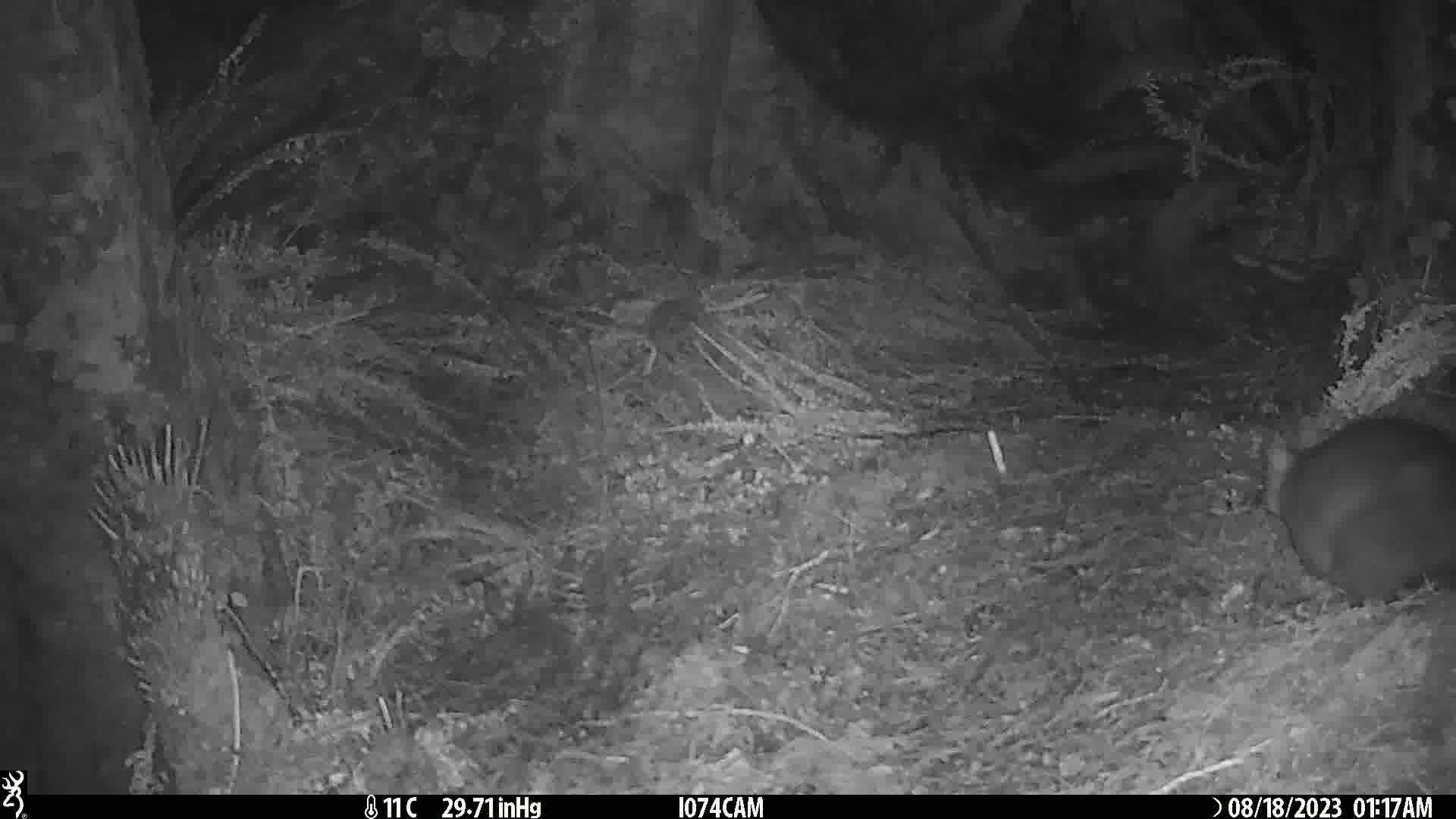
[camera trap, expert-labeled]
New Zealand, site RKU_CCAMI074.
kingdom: Animalia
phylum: Chordata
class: Mammalia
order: Diprotodontia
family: Phalangeridae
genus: Trichosurus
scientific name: Trichosurus vulpecula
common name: common brushtail possum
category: possum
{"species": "possum (common brushtail possum) (Trichosurus vulpecula)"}